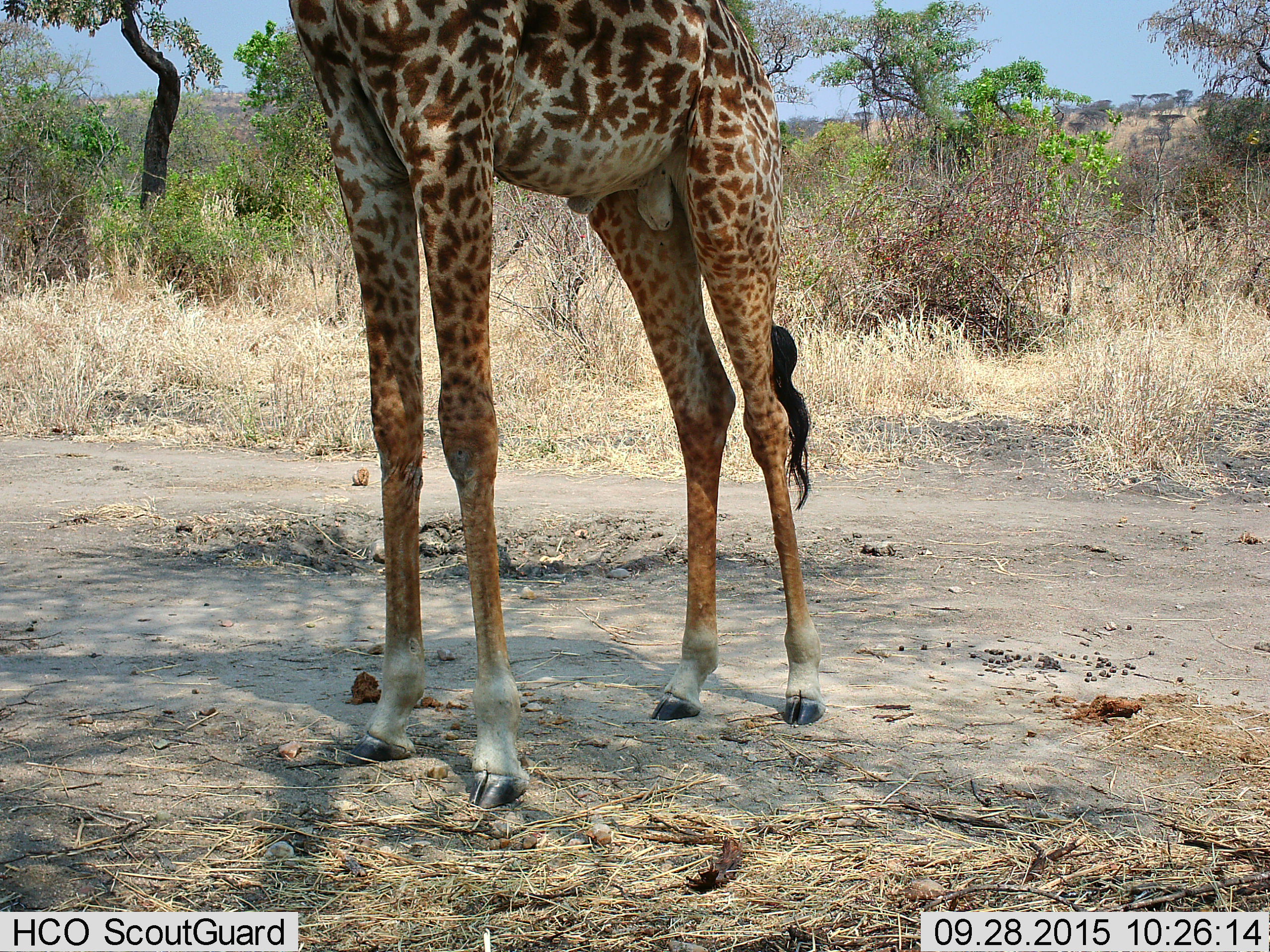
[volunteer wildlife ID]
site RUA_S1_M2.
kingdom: Animalia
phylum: Chordata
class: Mammalia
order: Artiodactyla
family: Giraffidae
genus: Giraffa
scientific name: Giraffa camelopardalis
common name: giraffe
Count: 1.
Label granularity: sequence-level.